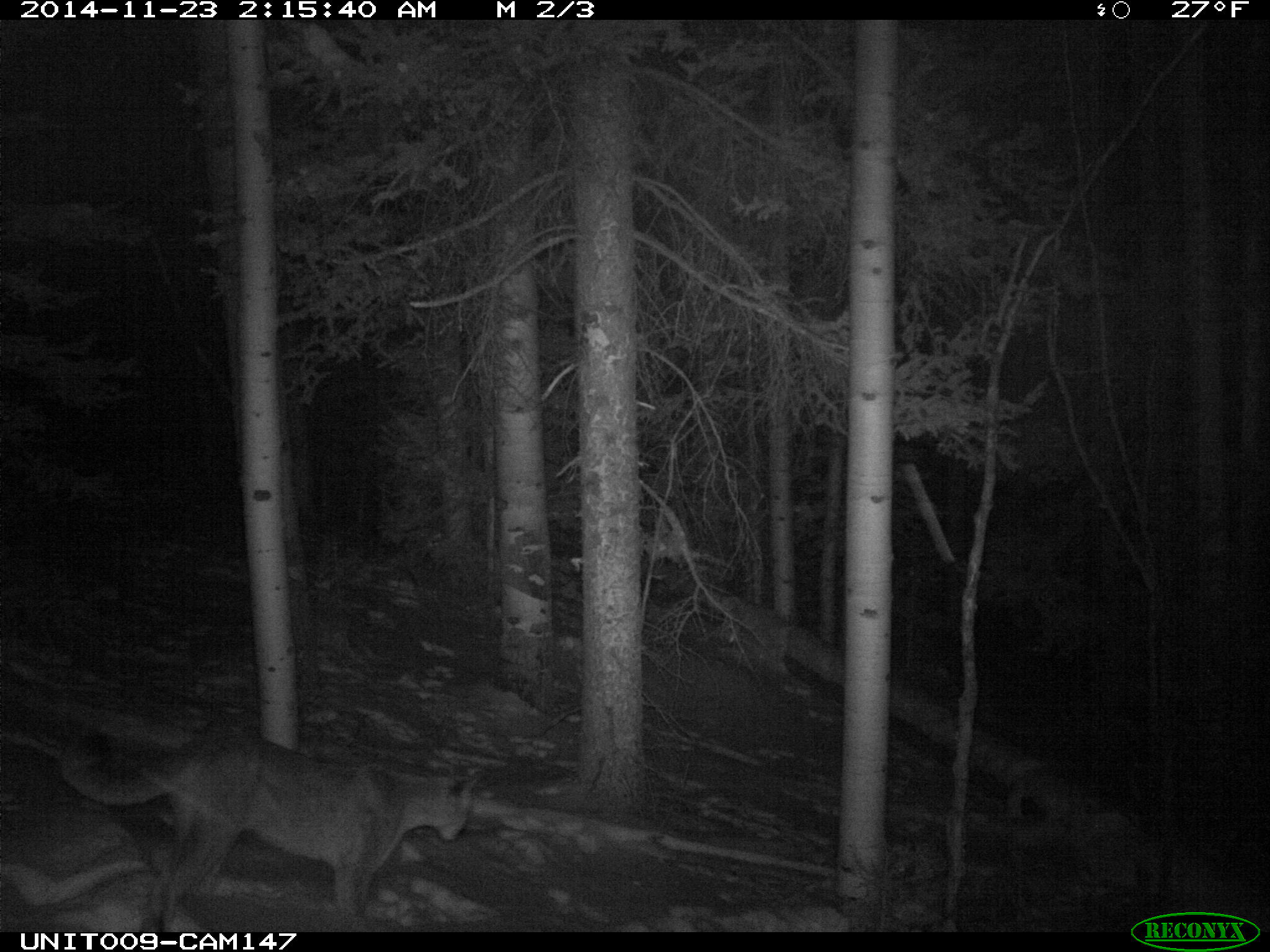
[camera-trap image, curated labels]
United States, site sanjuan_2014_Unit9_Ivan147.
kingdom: Animalia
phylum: Chordata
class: Mammalia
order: Carnivora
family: Felidae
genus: Puma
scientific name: Puma concolor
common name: mountain lion